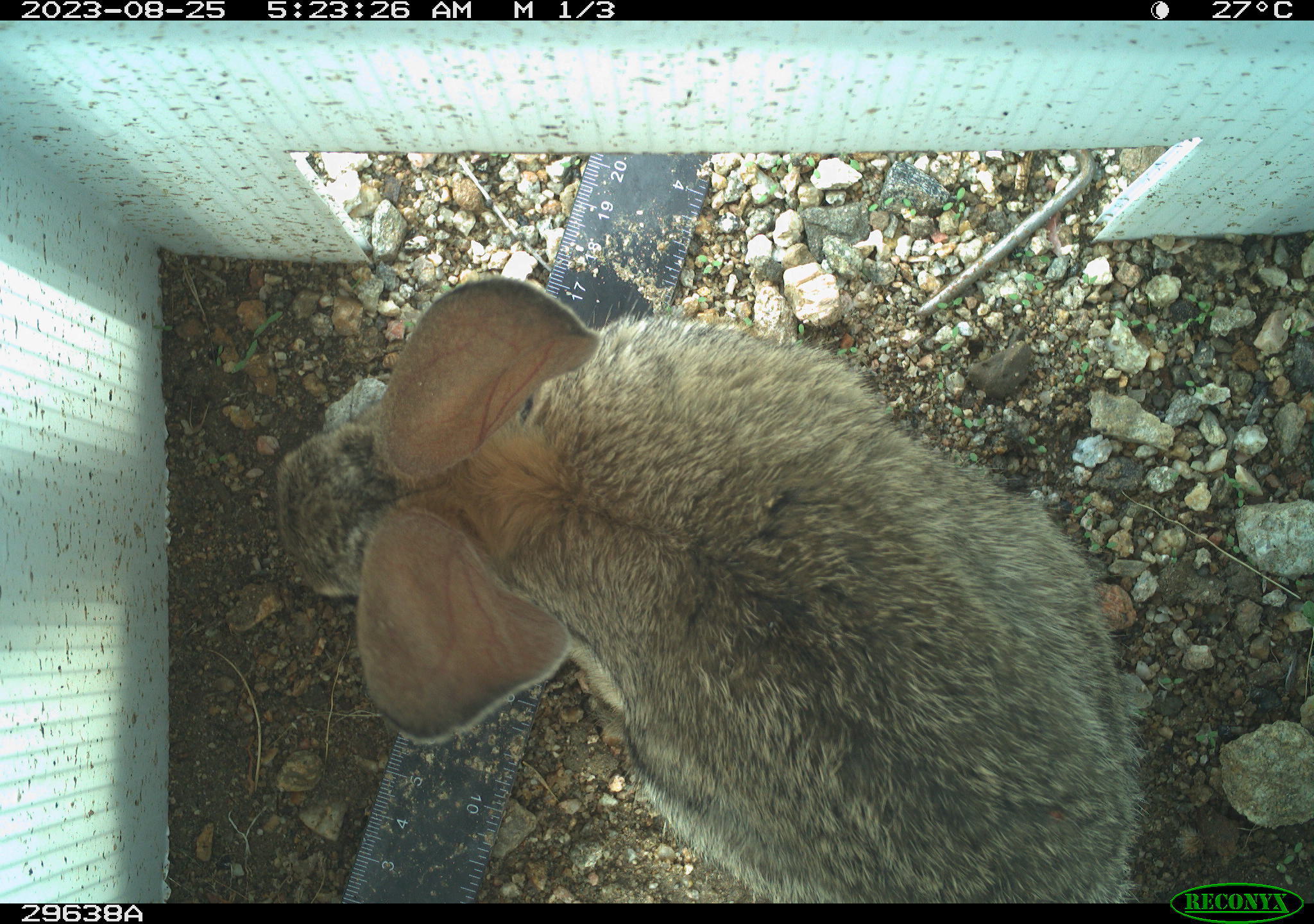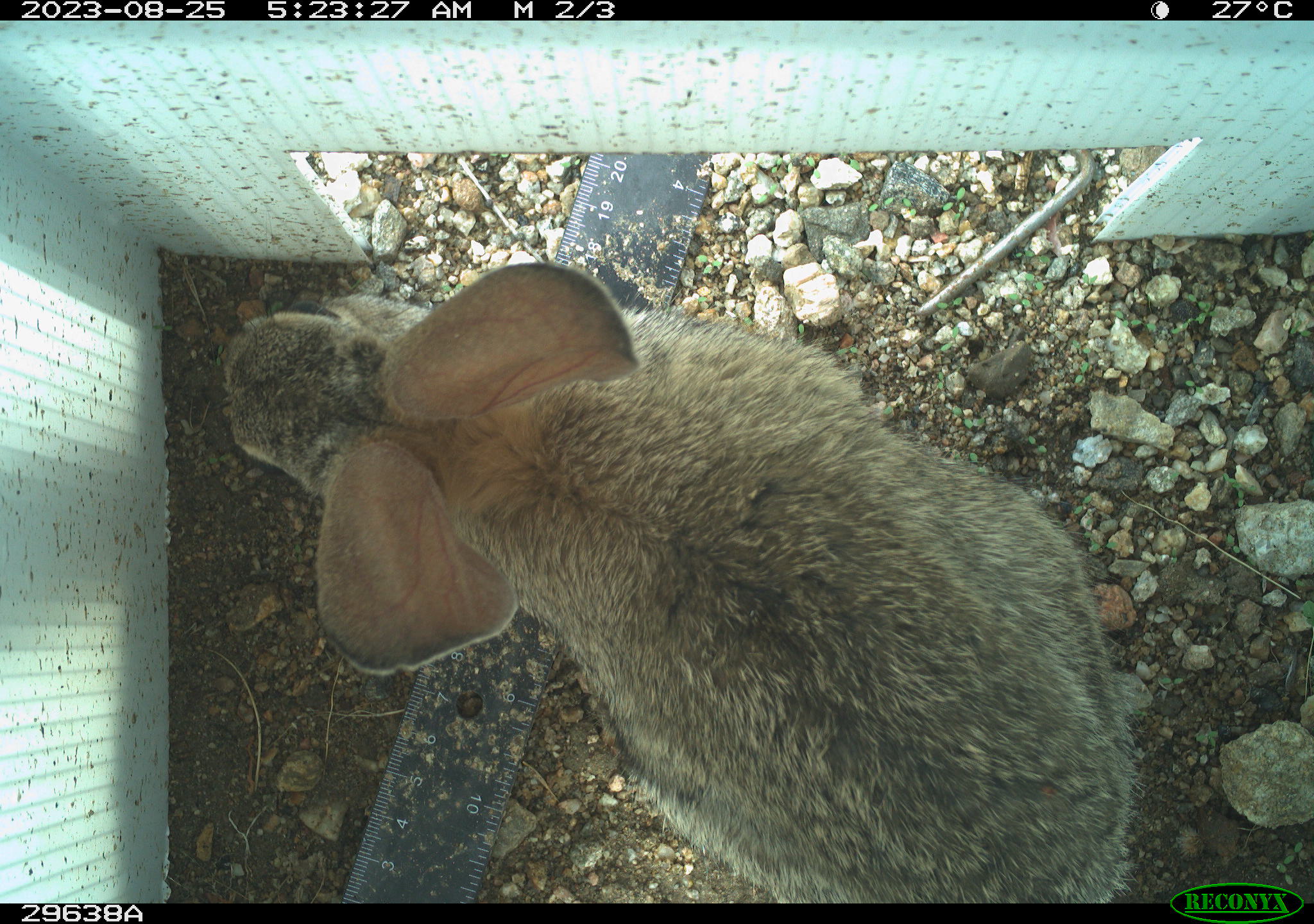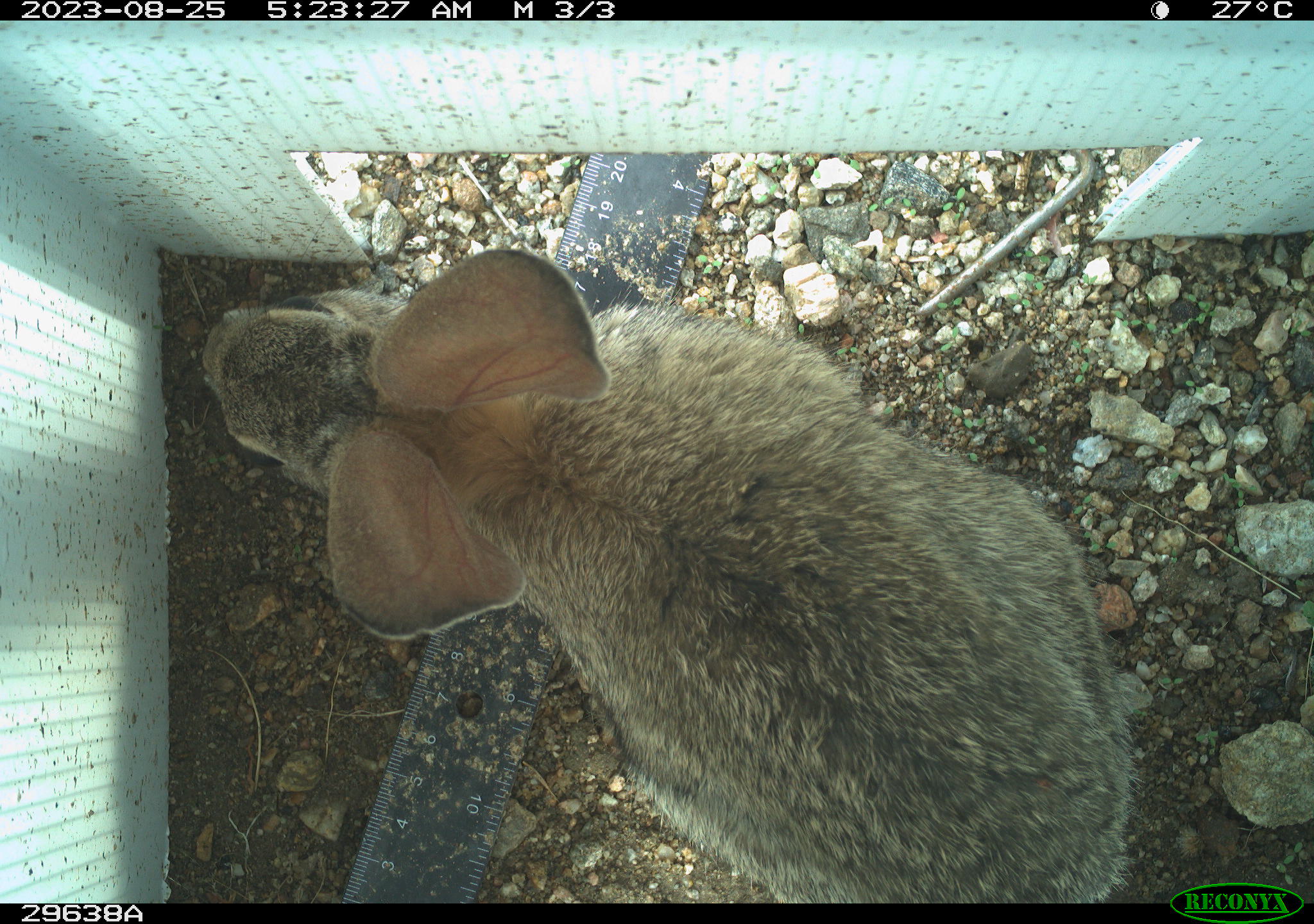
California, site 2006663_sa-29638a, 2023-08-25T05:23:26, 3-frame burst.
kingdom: Animalia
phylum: Chordata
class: Mammalia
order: Lagomorpha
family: Leporidae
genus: Lepus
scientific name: Lepus californicus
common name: black-tailed jackrabbit